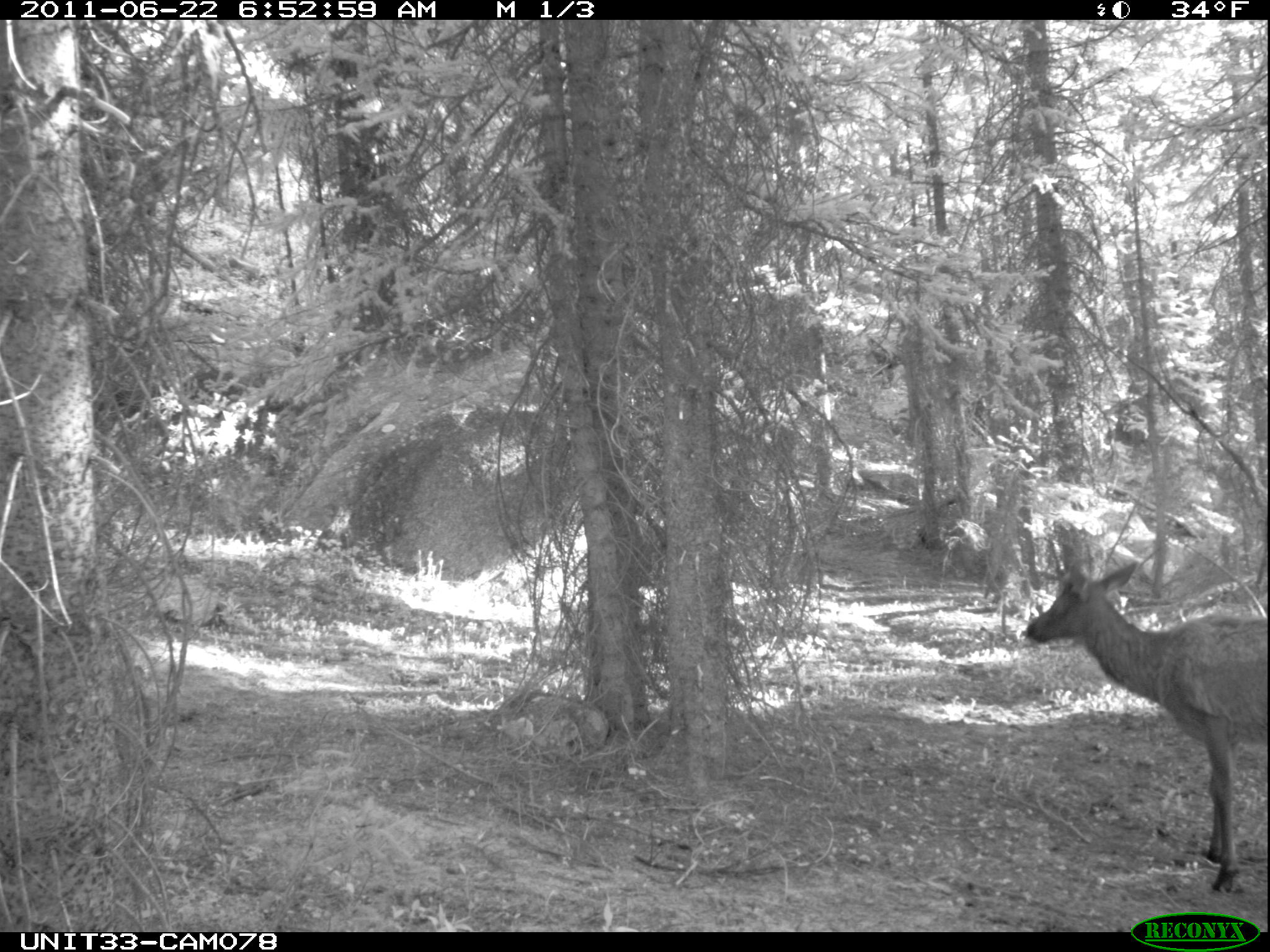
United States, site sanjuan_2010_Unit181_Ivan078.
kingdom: Animalia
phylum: Chordata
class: Mammalia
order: Artiodactyla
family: Cervidae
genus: Cervus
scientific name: Cervus elaphus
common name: red deer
Cervus elaphus (red deer).